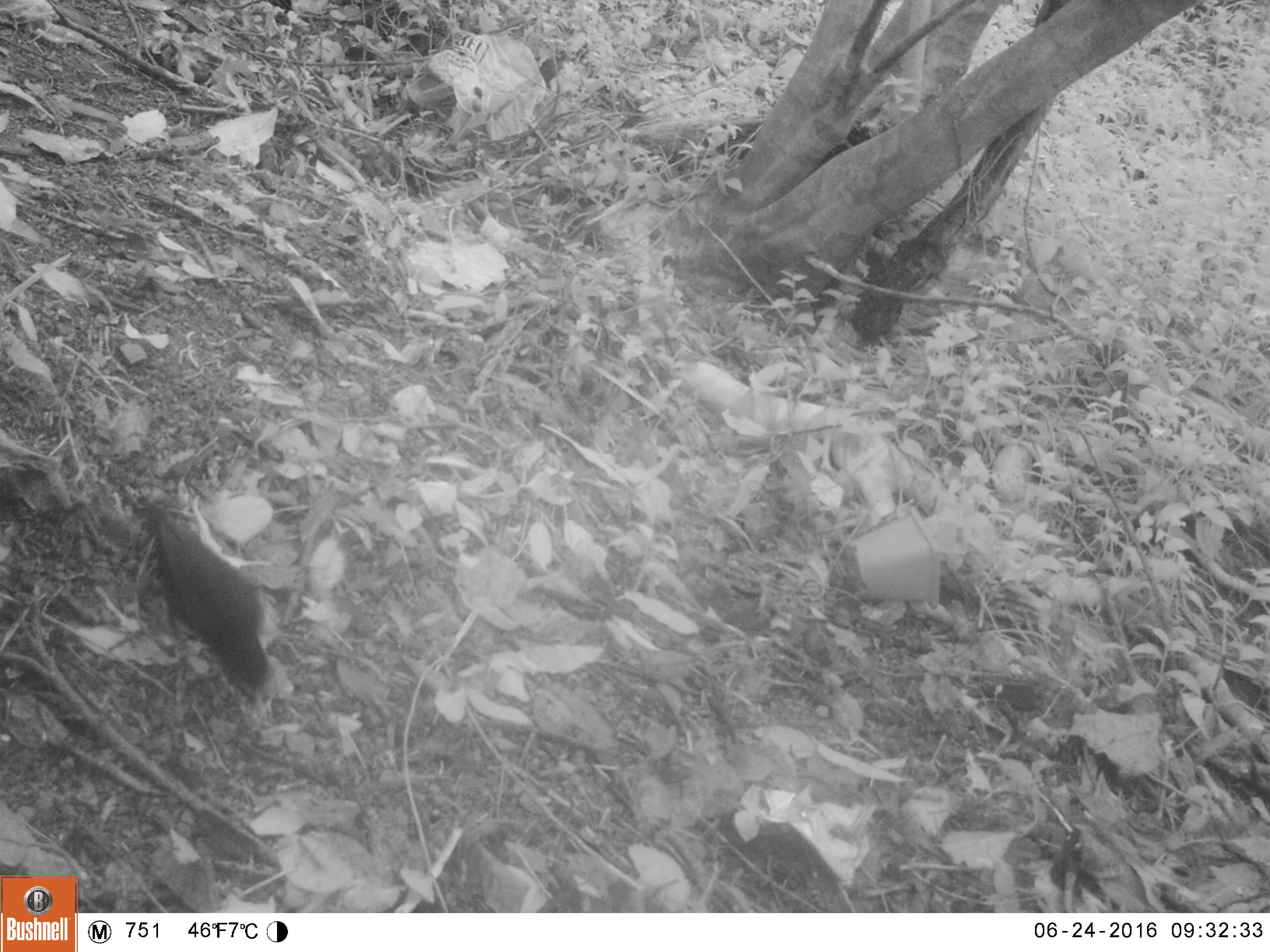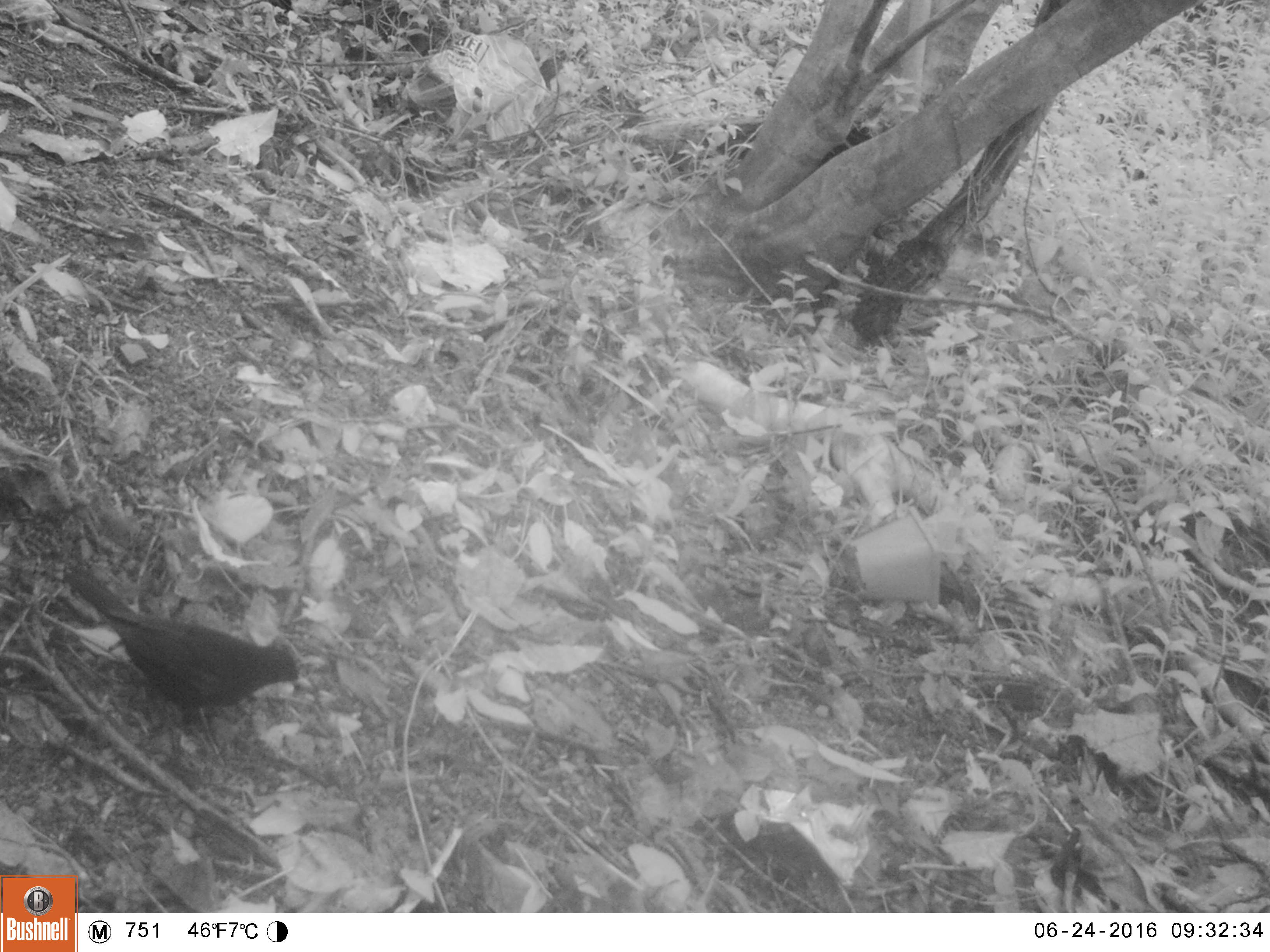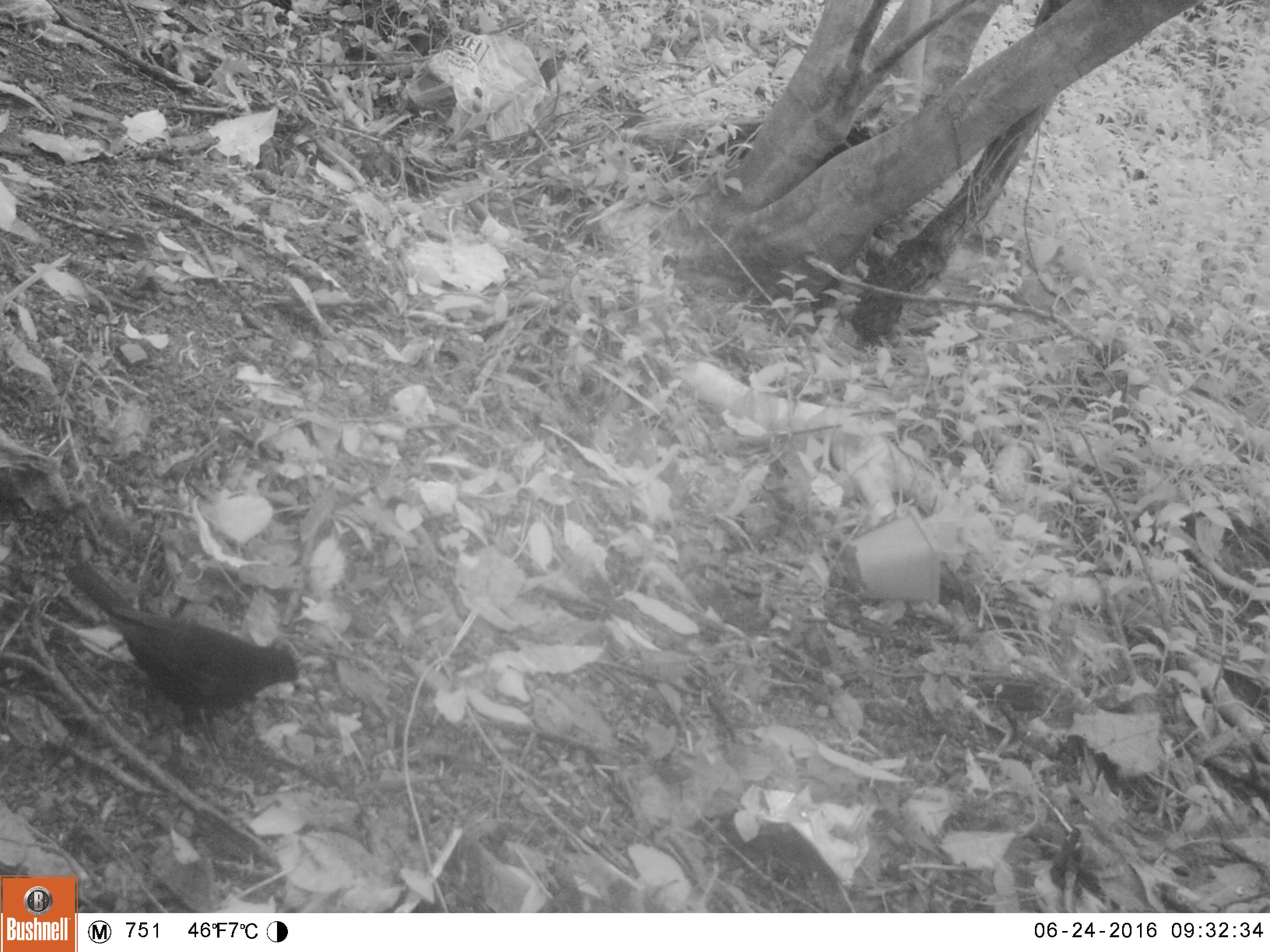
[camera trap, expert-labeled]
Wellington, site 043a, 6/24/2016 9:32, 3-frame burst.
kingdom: Animalia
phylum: Chordata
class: Aves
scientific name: Aves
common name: bird